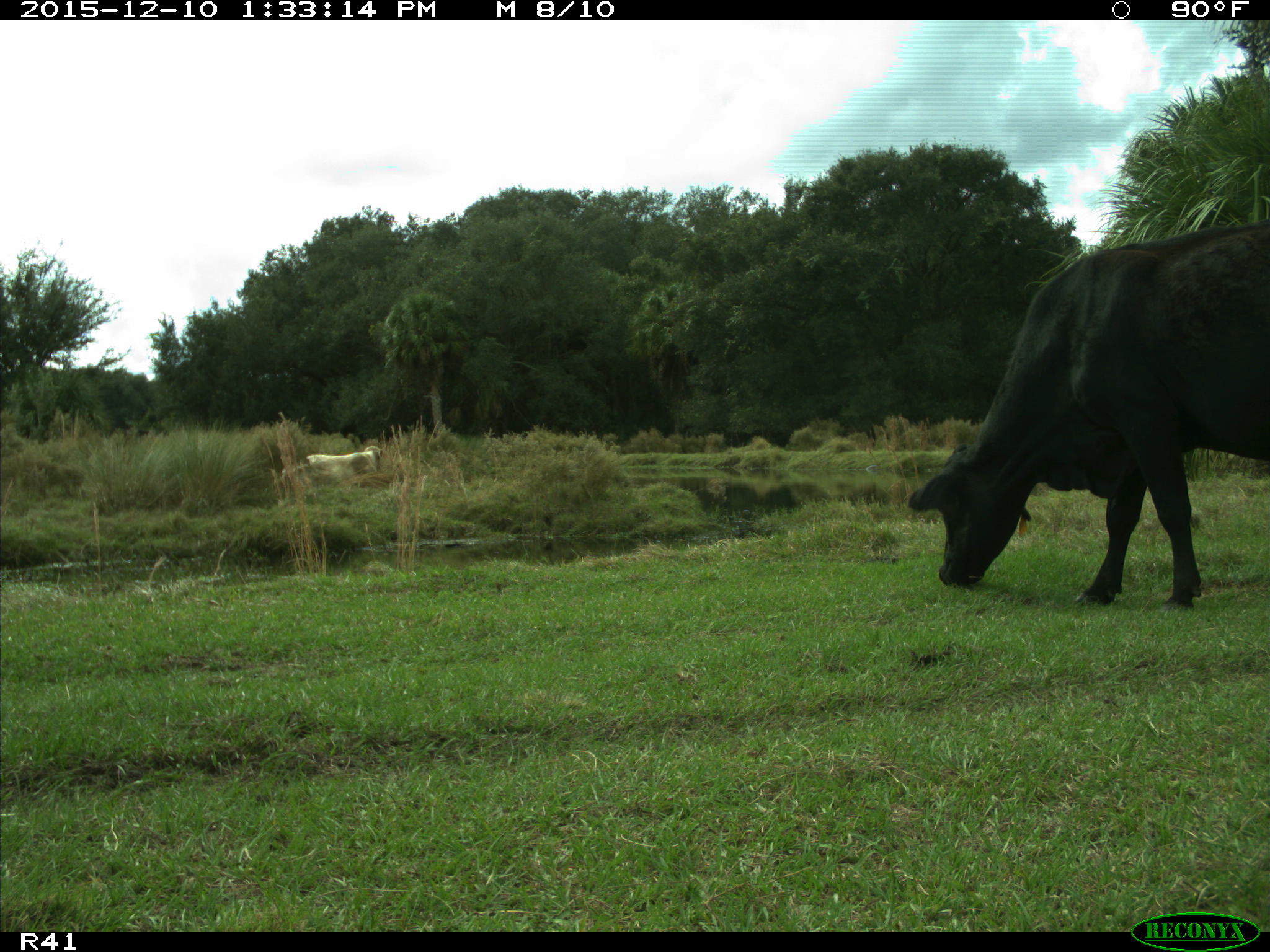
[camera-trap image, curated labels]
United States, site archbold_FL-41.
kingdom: Animalia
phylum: Chordata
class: Mammalia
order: Artiodactyla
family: Bovidae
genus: Bos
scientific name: Bos taurus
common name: domestic cow